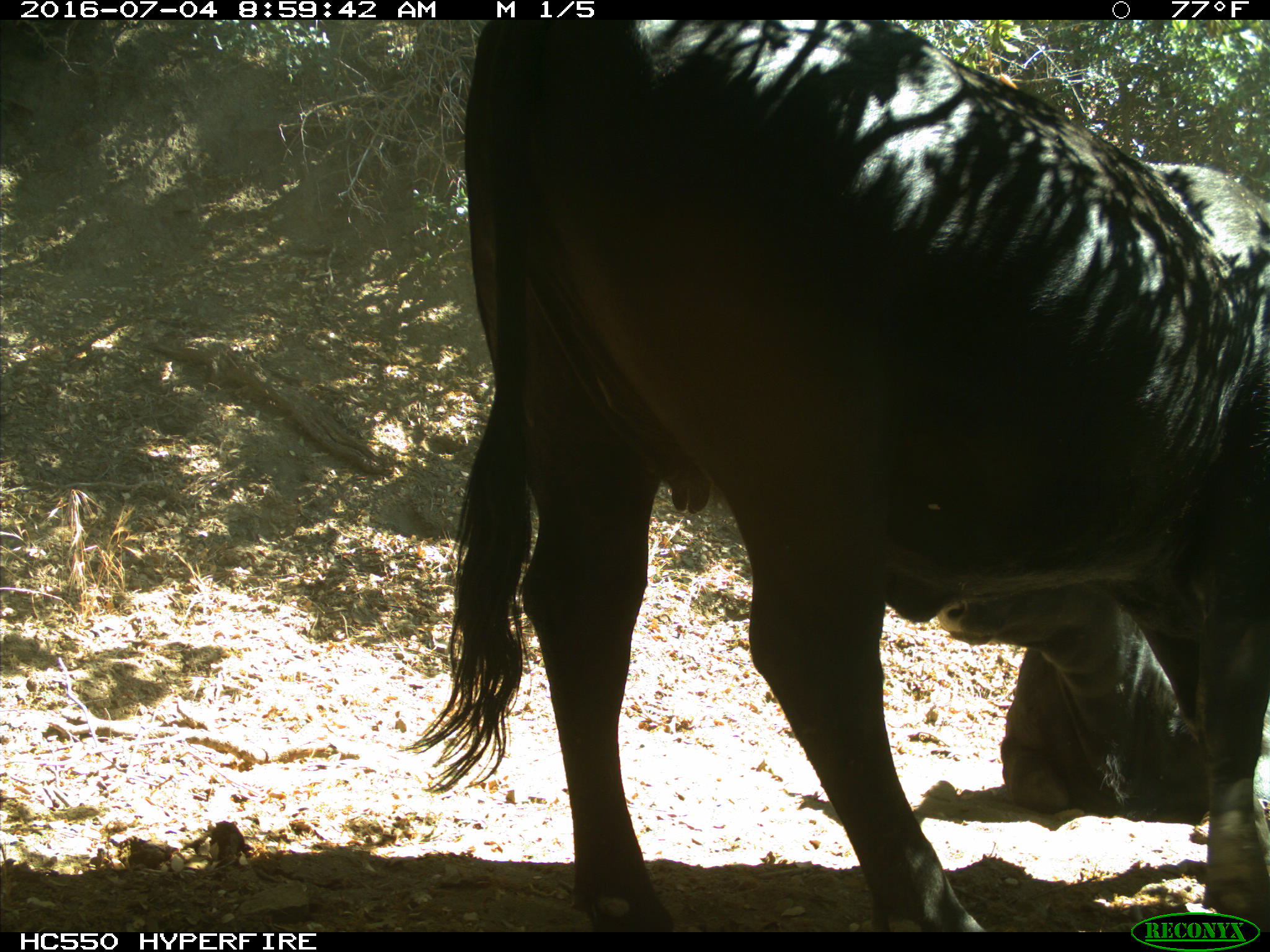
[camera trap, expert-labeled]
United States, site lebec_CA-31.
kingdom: Animalia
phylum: Chordata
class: Mammalia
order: Artiodactyla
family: Bovidae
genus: Bos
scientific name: Bos taurus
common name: domestic cow